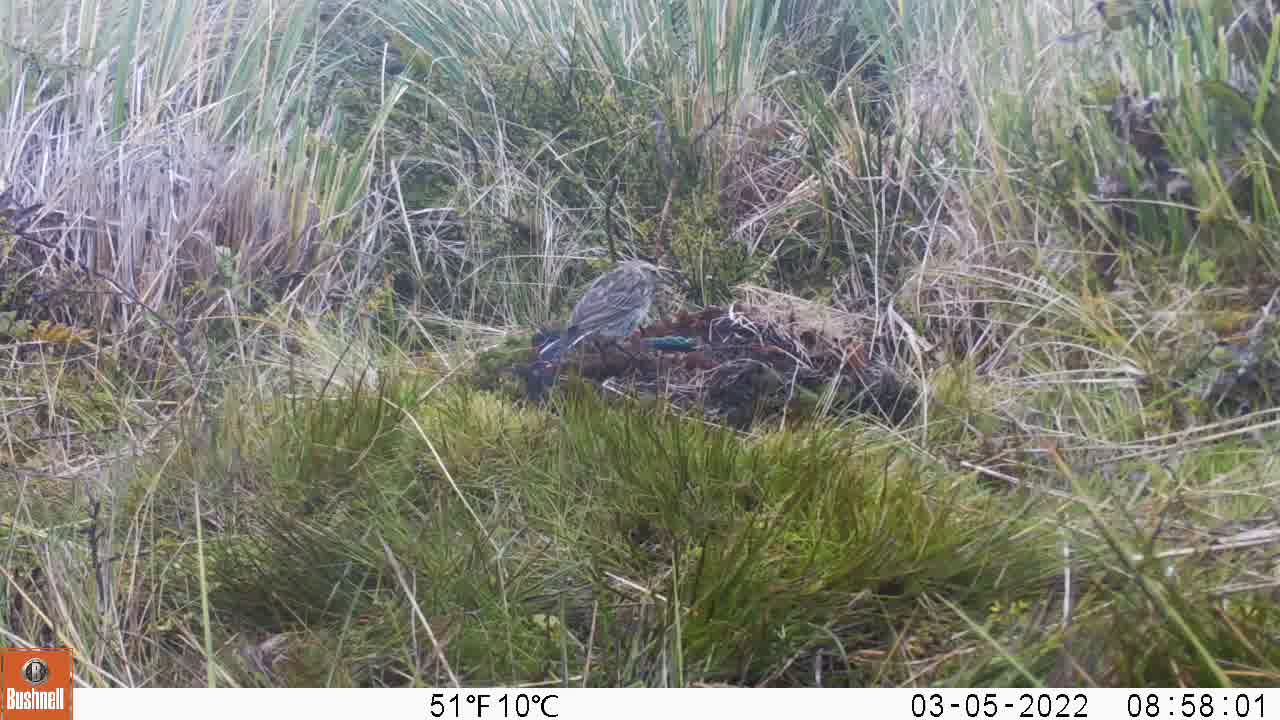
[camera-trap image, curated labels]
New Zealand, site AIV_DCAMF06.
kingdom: Animalia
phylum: Chordata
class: Aves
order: Passeriformes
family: Motacillidae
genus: Anthus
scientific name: Anthus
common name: pipit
Pipit (Anthus).